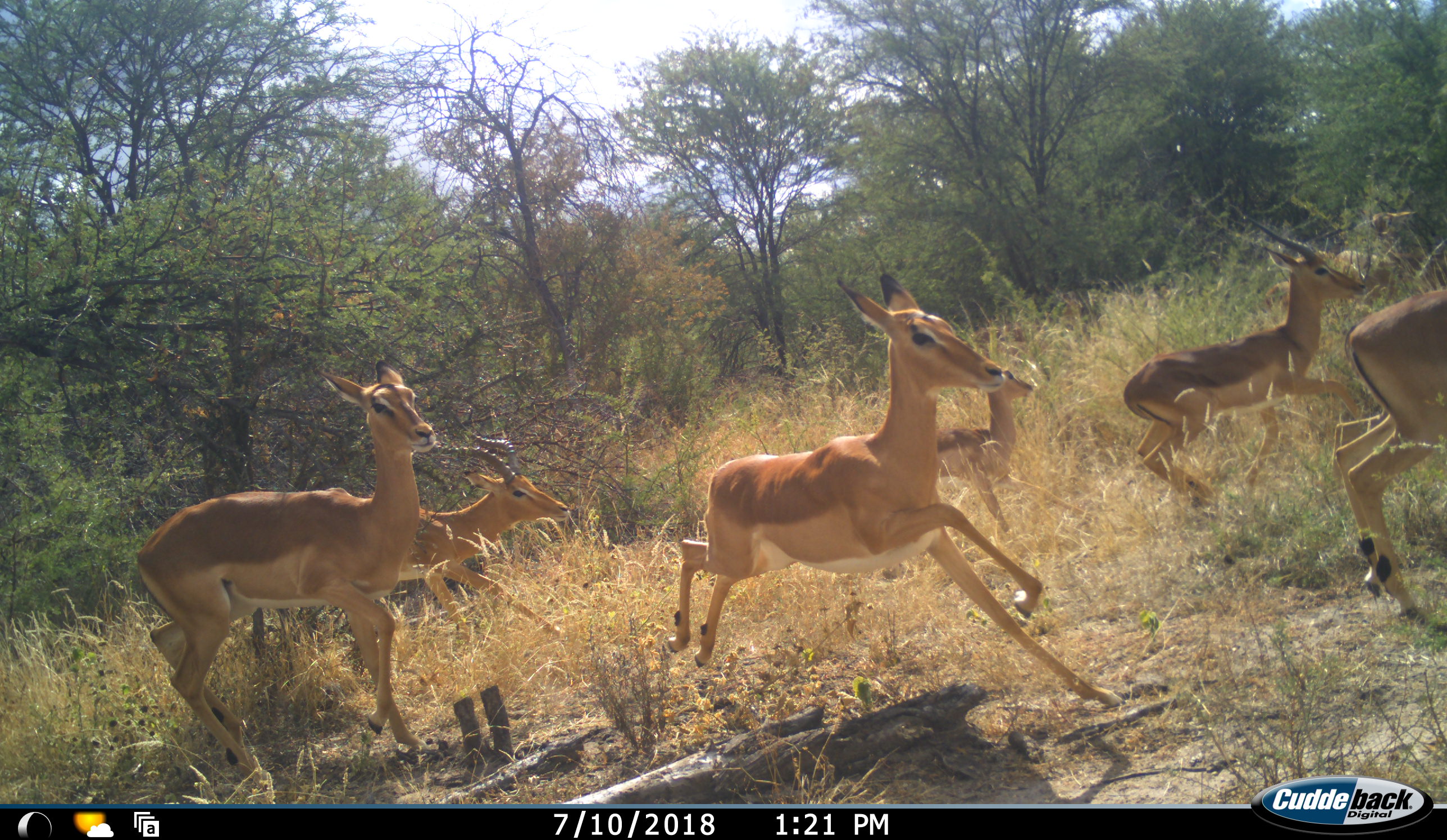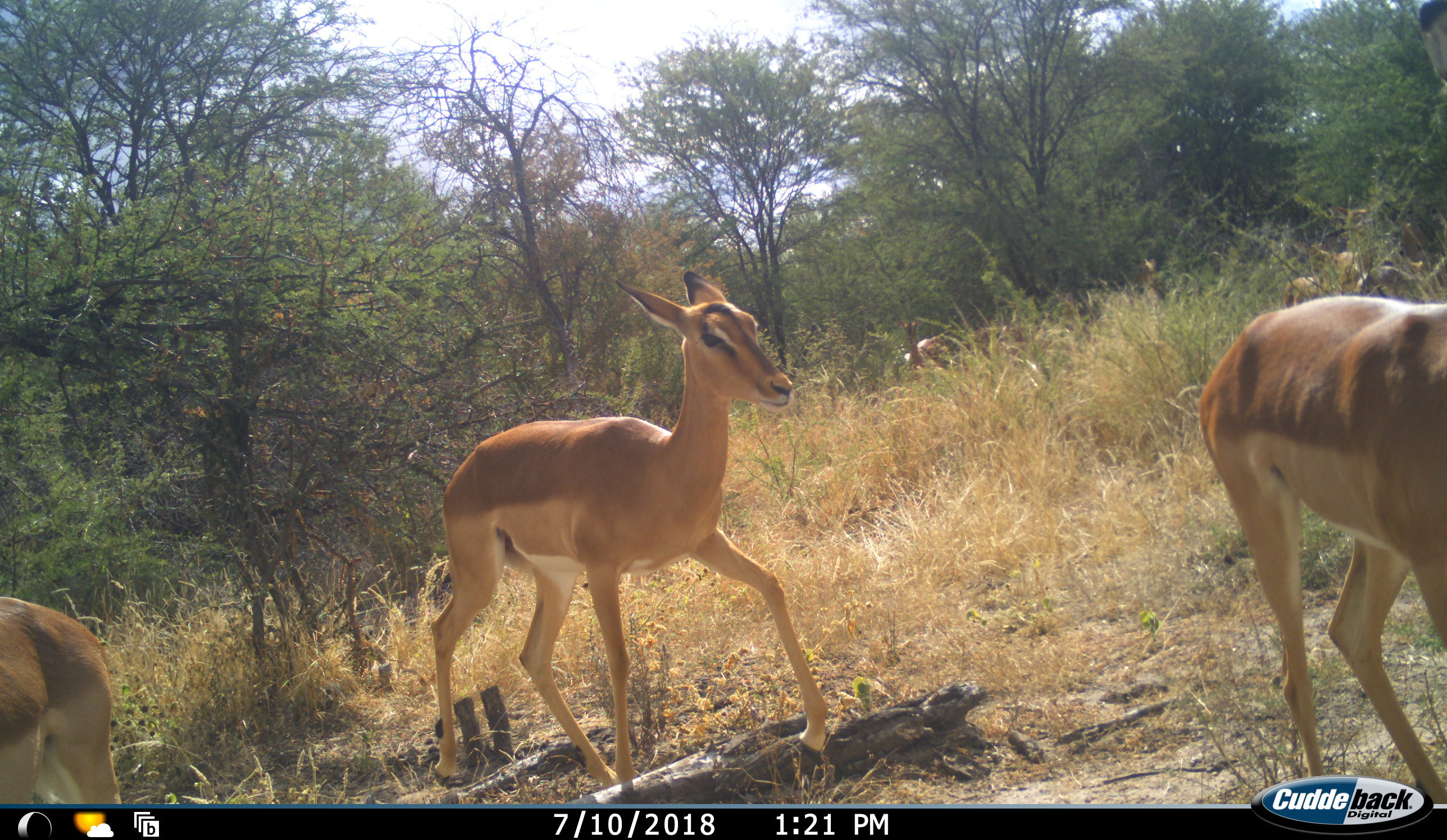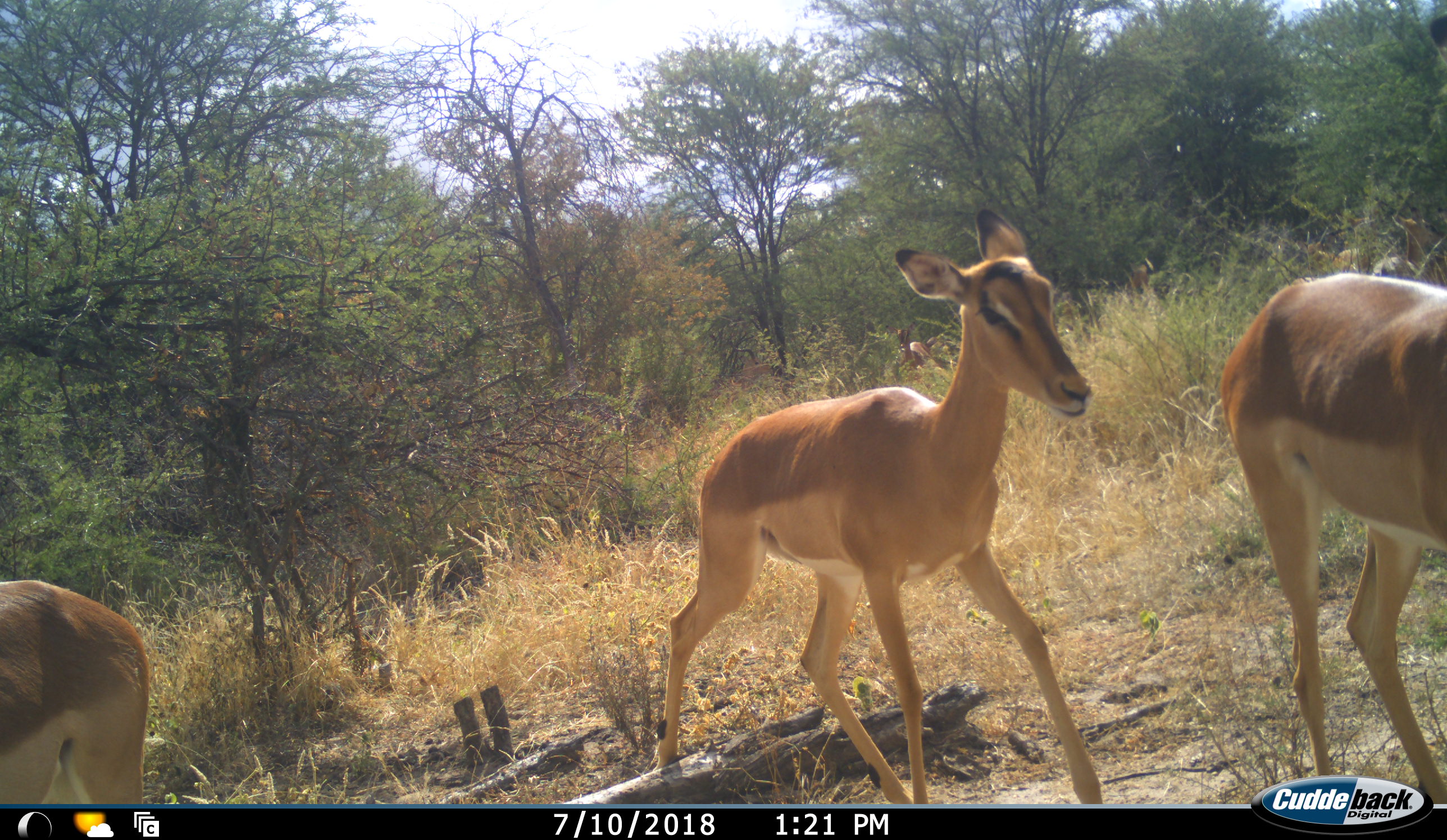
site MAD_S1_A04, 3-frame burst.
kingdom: Animalia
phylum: Chordata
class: Mammalia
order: Artiodactyla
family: Bovidae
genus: Aepyceros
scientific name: Aepyceros melampus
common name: impala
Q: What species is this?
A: Impala (Aepyceros melampus).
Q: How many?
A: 6.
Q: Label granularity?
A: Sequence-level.